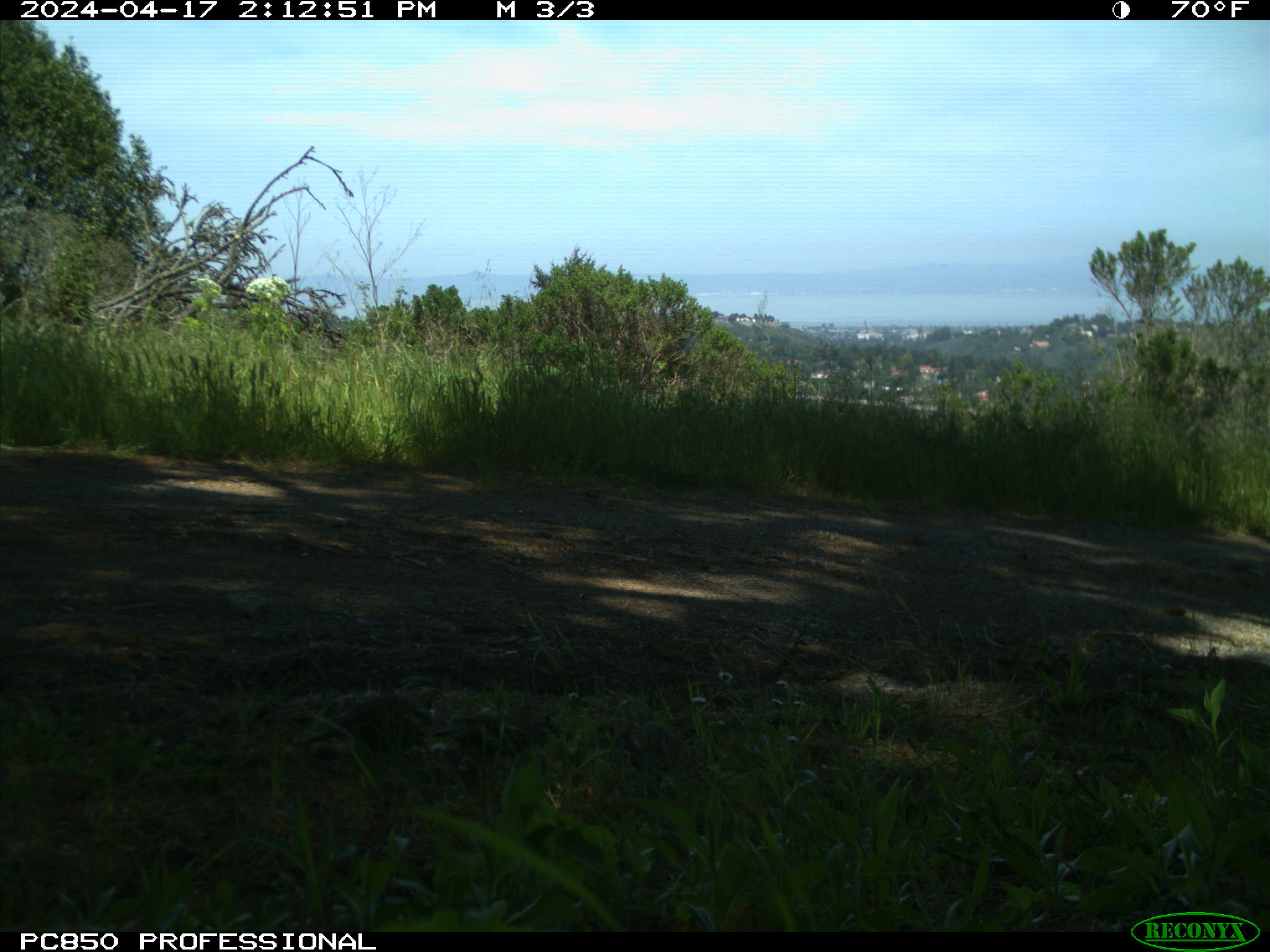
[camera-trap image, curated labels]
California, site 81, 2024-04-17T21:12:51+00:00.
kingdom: Animalia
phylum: Chordata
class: Aves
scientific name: Aves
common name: bird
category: unknown bird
Unknown bird (bird) (Aves).